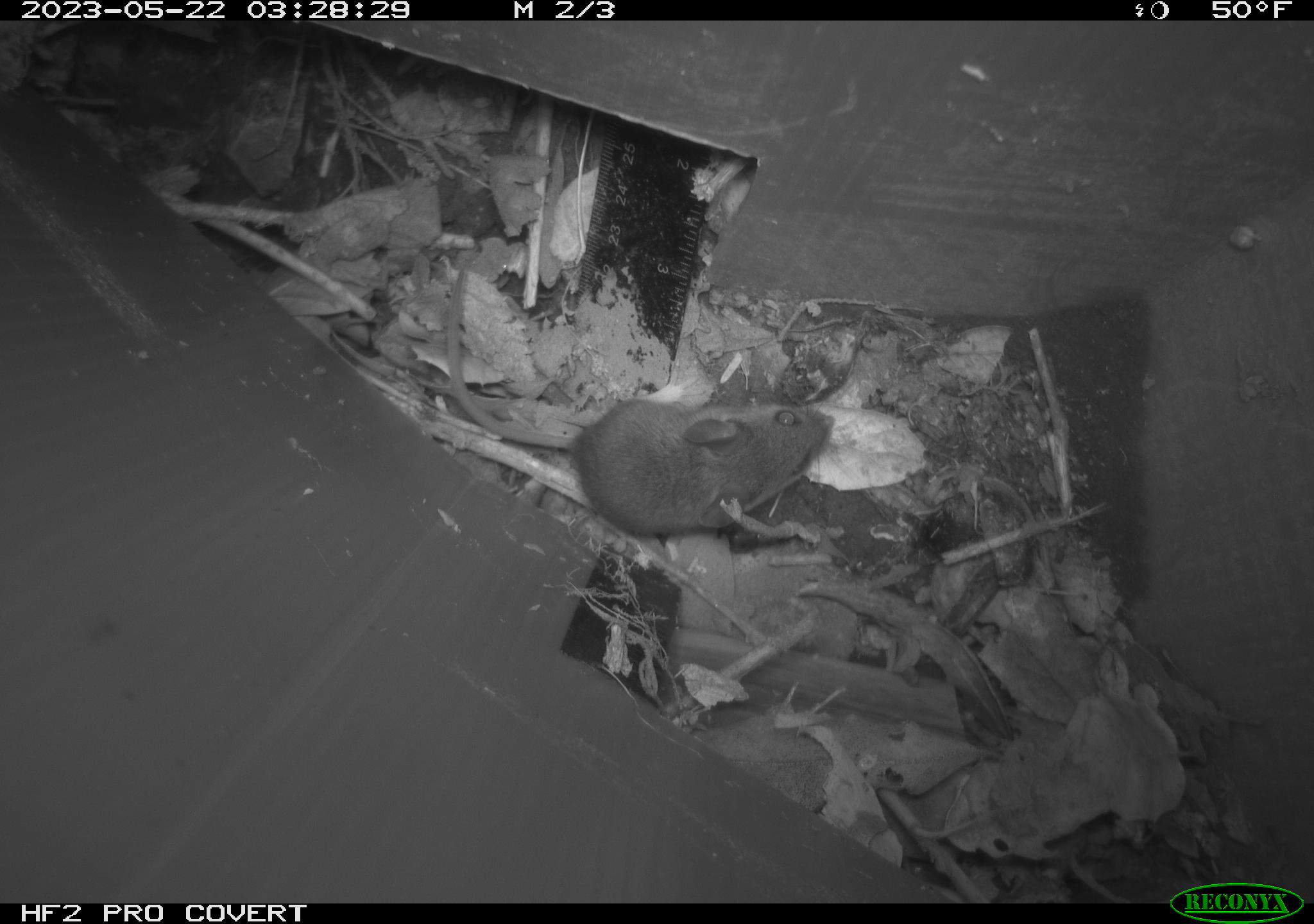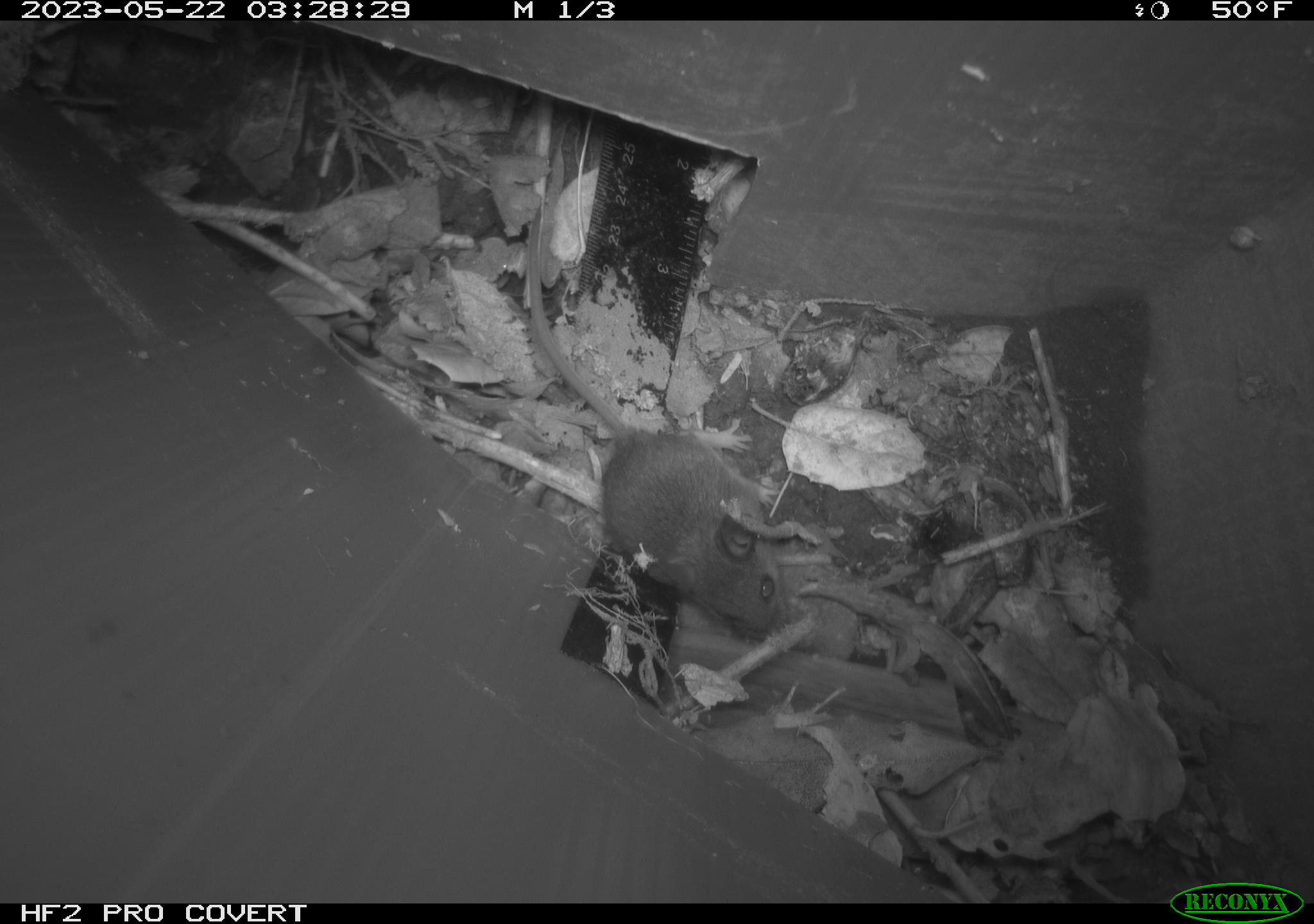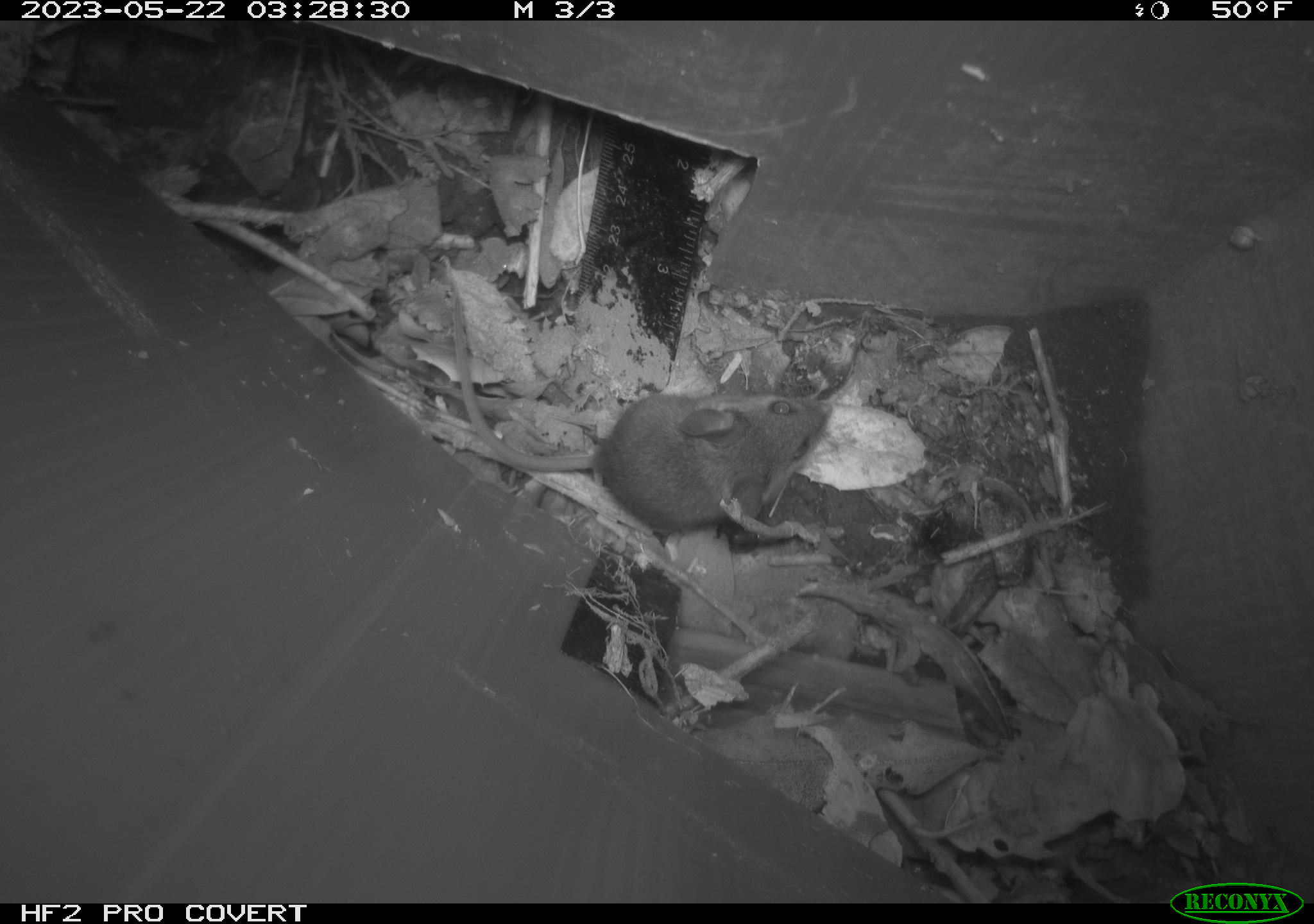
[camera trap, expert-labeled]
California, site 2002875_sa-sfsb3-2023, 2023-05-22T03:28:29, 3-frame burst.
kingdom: Animalia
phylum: Chordata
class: Mammalia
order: Rodentia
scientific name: Rodentia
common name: mouse species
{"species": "mouse species (Rodentia)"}